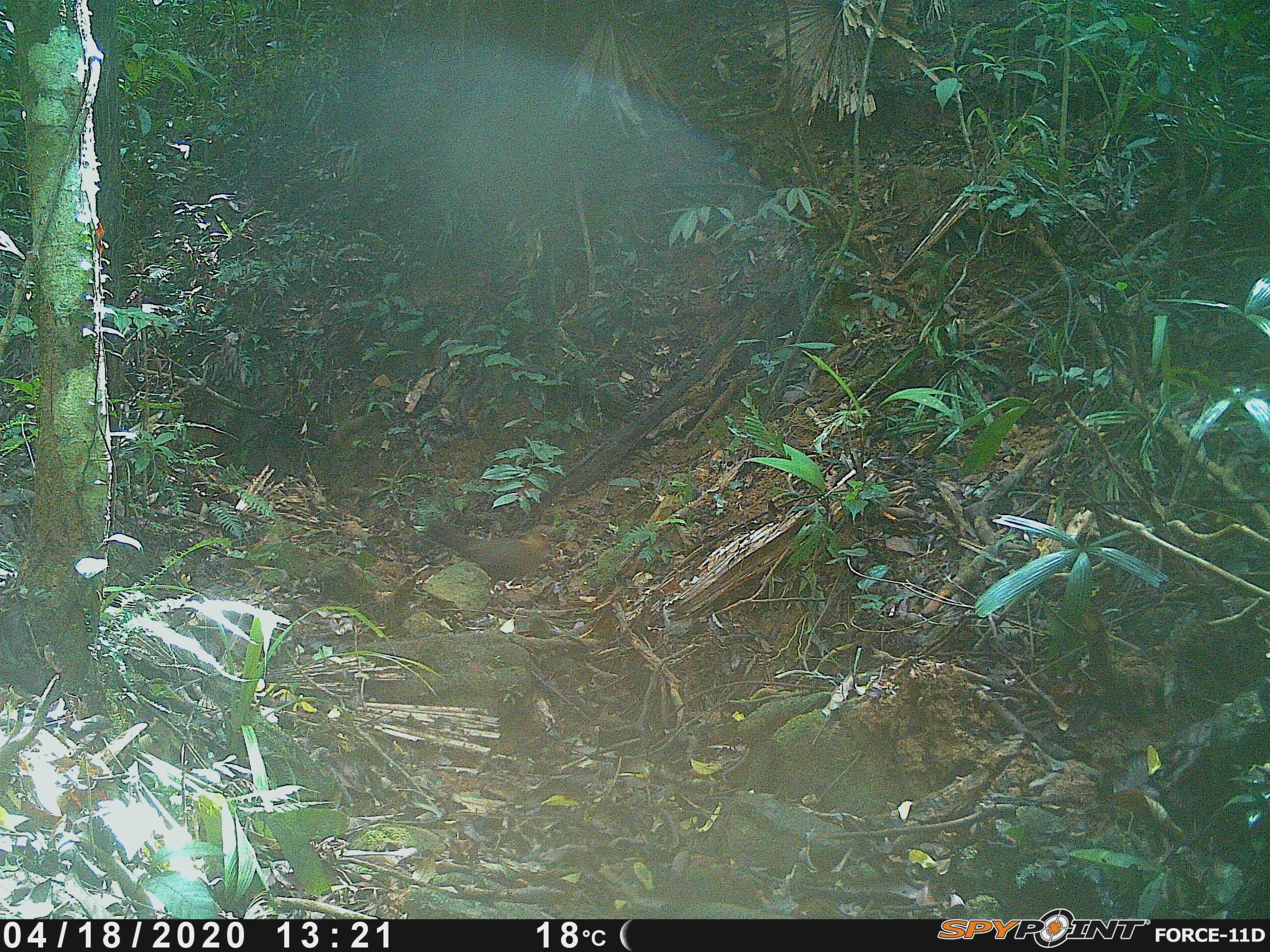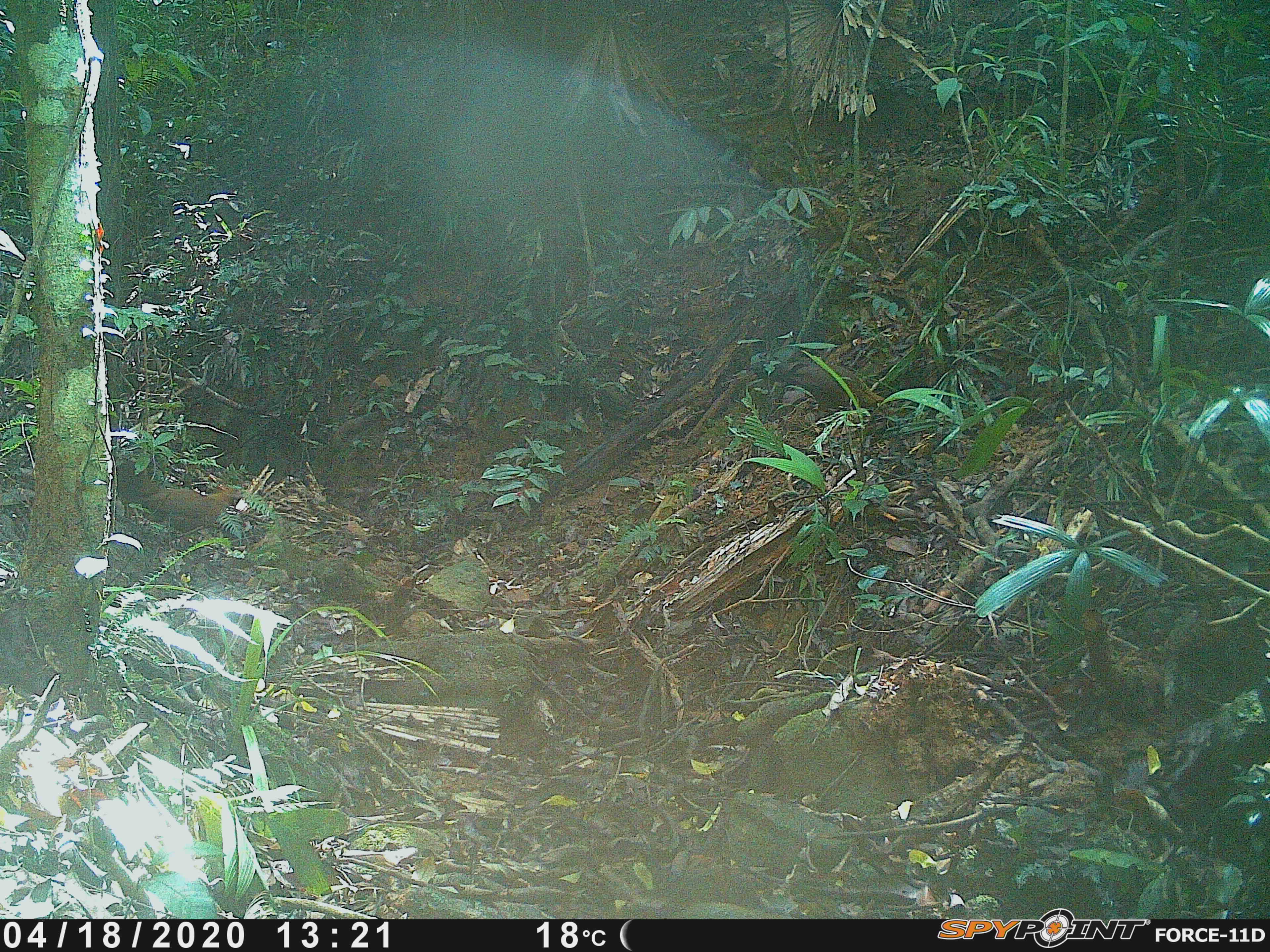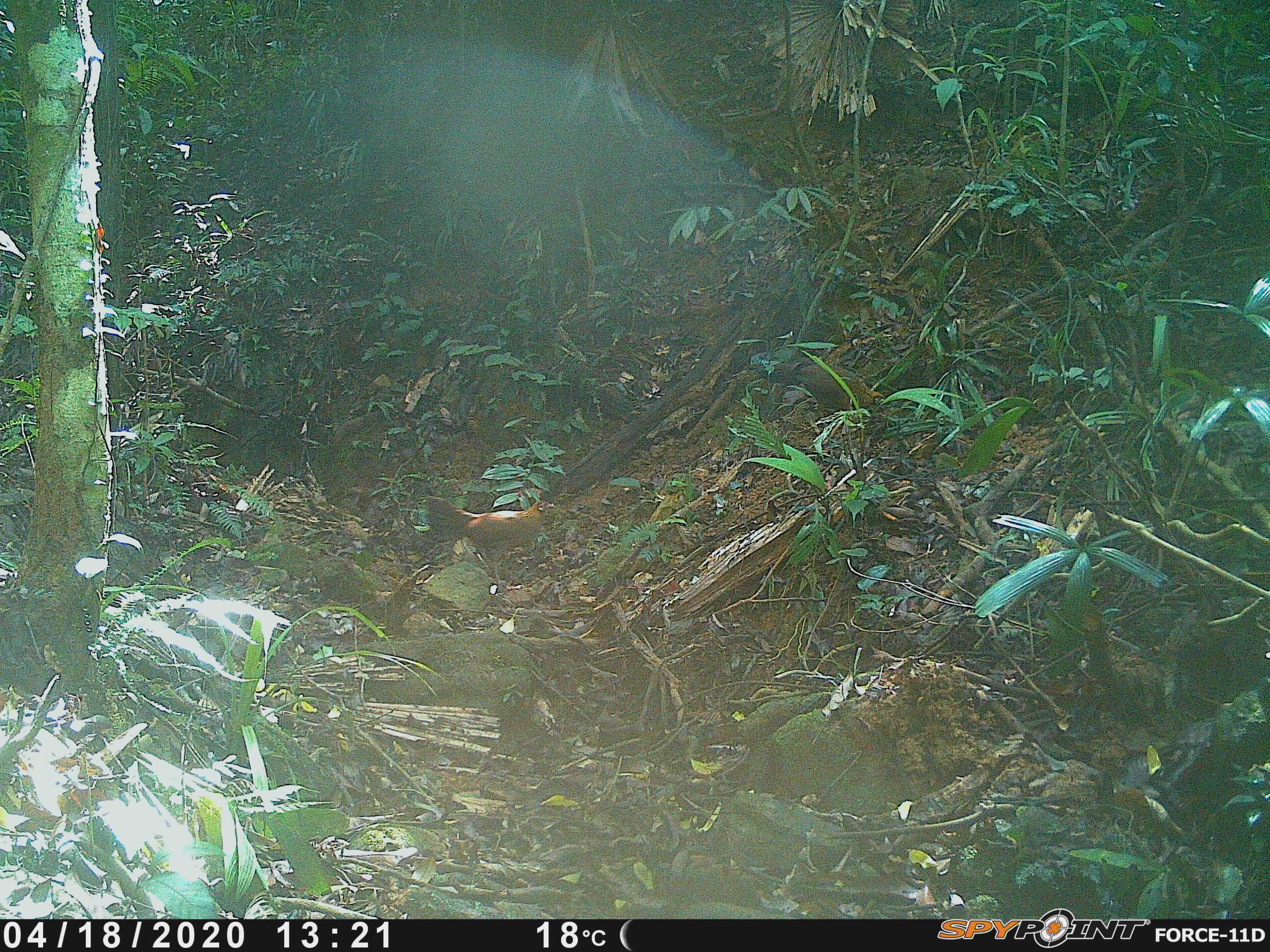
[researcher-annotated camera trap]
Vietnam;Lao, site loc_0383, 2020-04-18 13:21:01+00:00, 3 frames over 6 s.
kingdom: Animalia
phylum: Chordata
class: Aves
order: Galliformes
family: Phasianidae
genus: Gallus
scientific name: Gallus gallus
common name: red junglefowl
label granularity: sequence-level